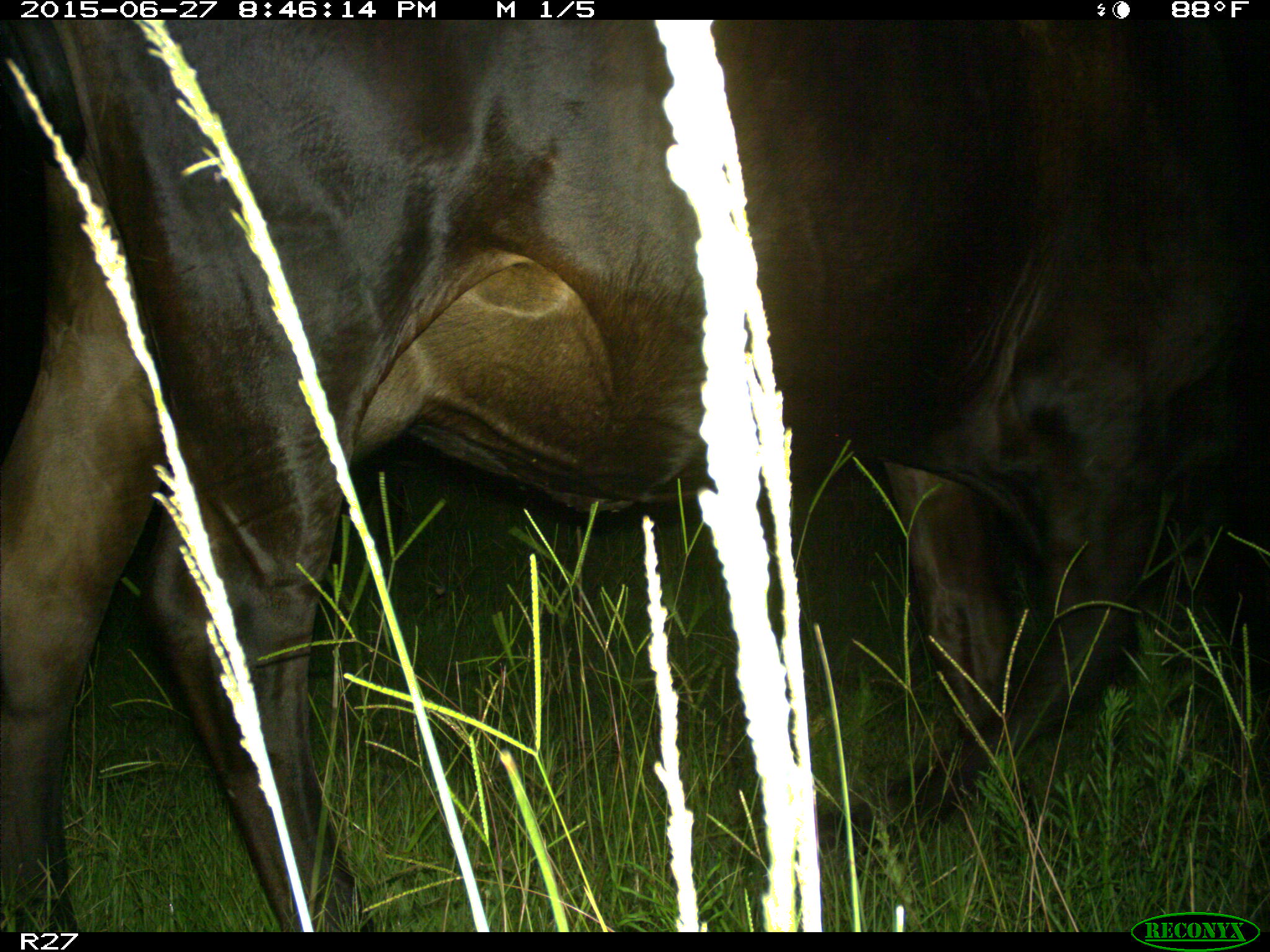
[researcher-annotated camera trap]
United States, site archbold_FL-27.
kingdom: Animalia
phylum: Chordata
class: Mammalia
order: Artiodactyla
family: Bovidae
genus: Bos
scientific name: Bos taurus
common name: domestic cow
Bos taurus (domestic cow).